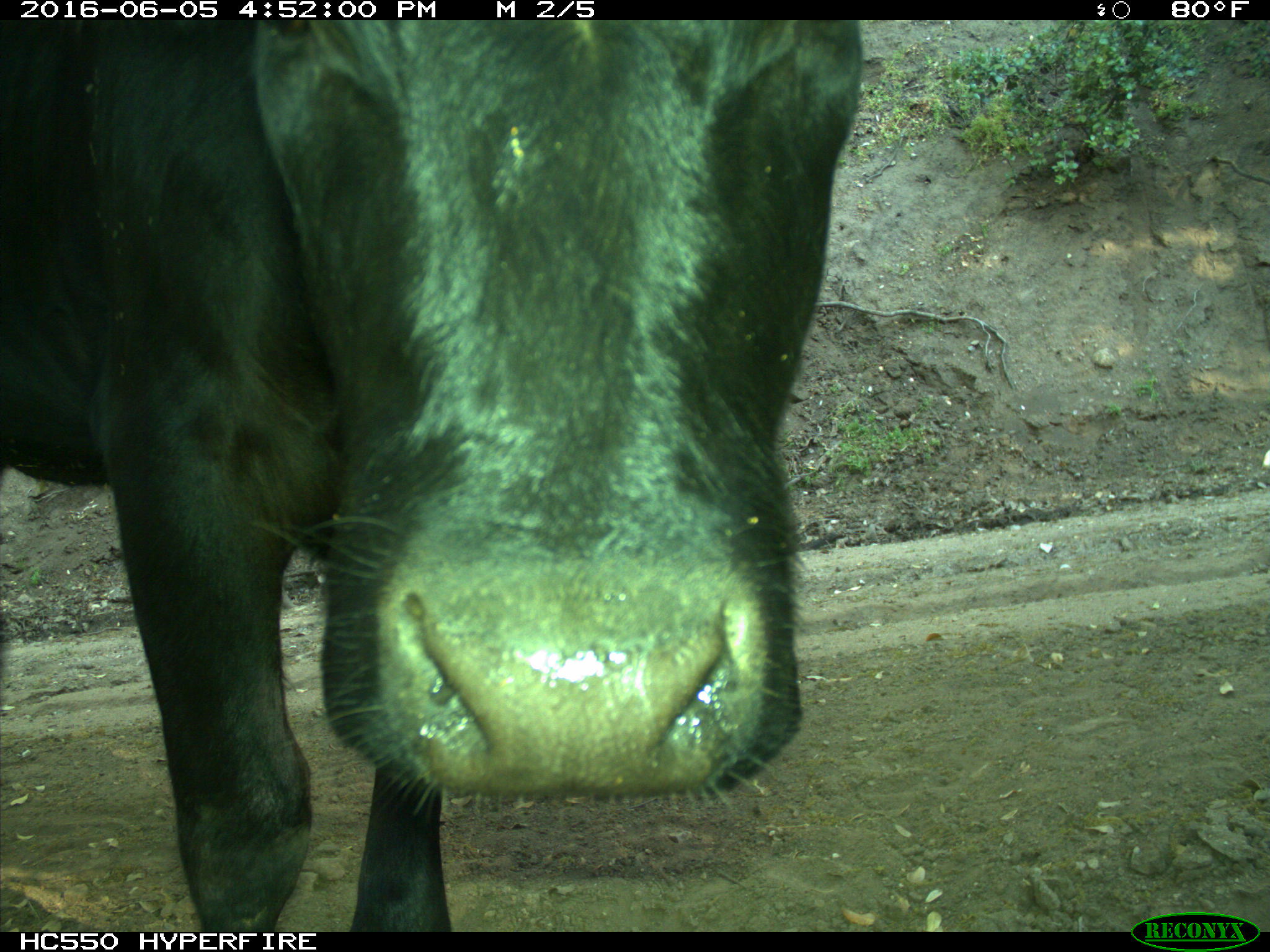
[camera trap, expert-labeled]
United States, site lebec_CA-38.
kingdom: Animalia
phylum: Chordata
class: Mammalia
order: Artiodactyla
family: Bovidae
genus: Bos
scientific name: Bos taurus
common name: domestic cow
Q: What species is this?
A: Bos taurus (domestic cow).